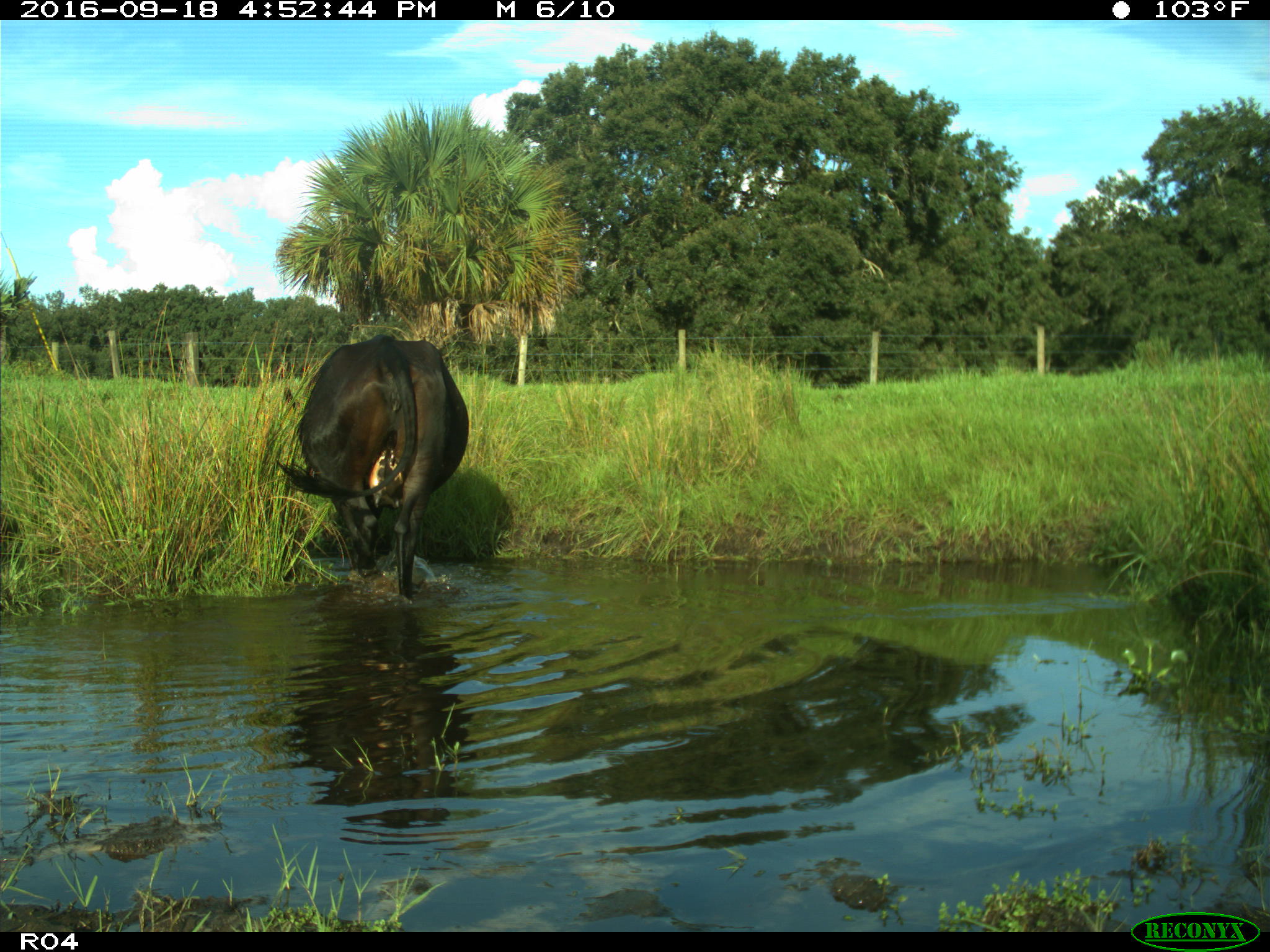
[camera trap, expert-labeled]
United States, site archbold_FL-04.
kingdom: Animalia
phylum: Chordata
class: Mammalia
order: Artiodactyla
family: Bovidae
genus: Bos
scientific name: Bos taurus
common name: domestic cow